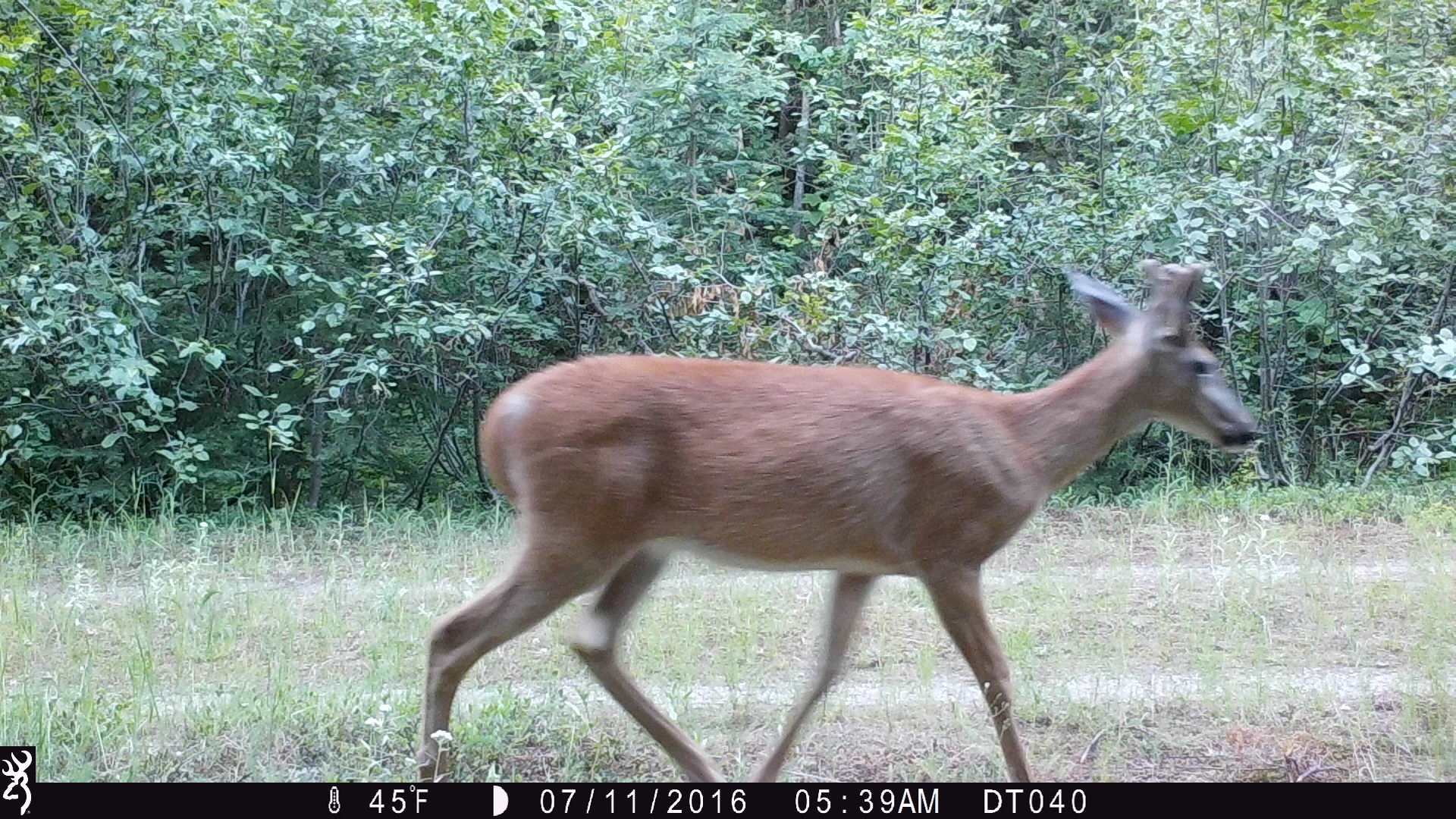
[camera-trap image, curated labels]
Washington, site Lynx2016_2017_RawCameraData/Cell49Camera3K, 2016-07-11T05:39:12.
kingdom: Animalia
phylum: Chordata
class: Mammalia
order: Artiodactyla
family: Cervidae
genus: Odocoileus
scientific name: Odocoileus virginianus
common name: white-tailed deer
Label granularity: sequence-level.